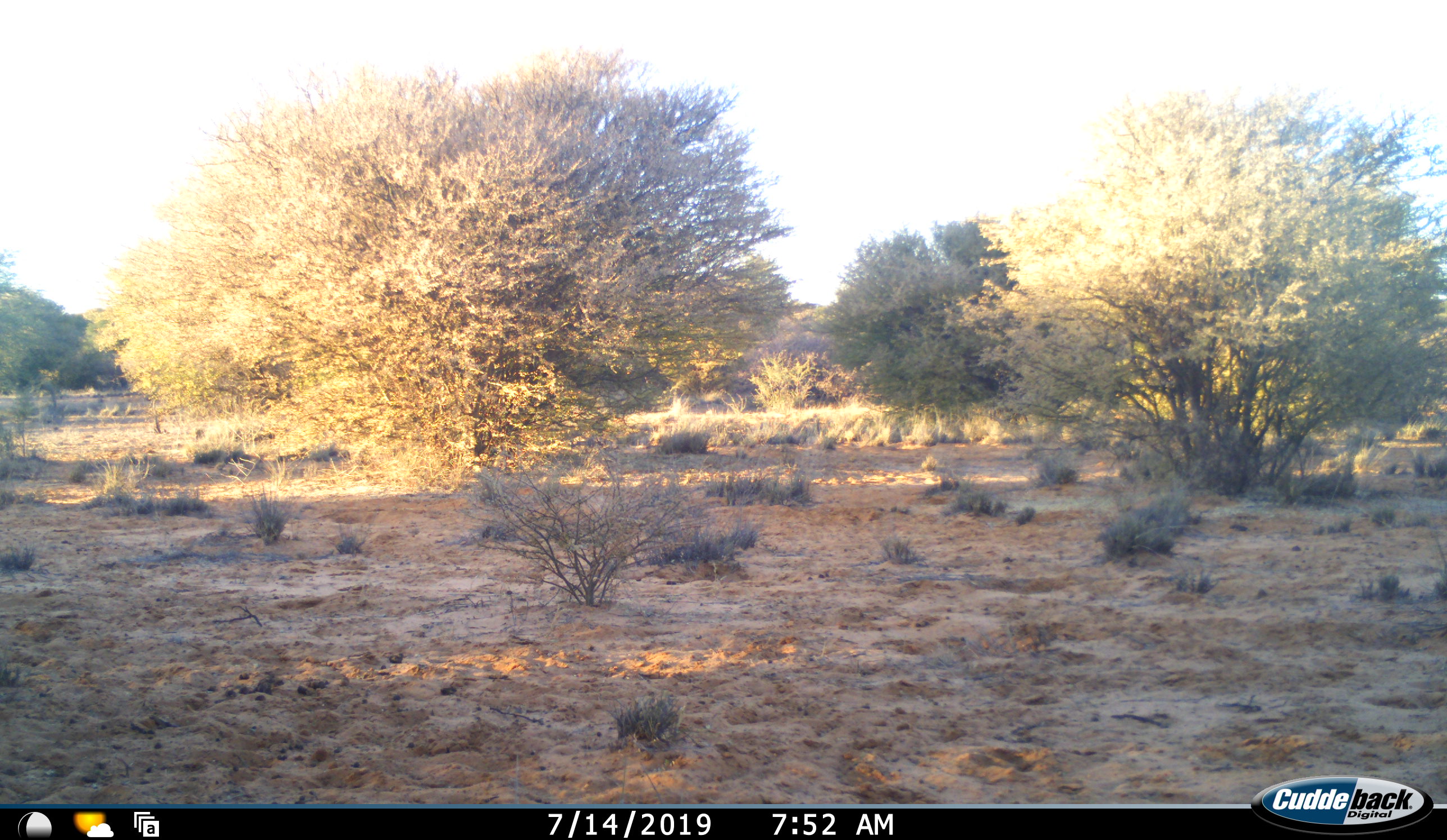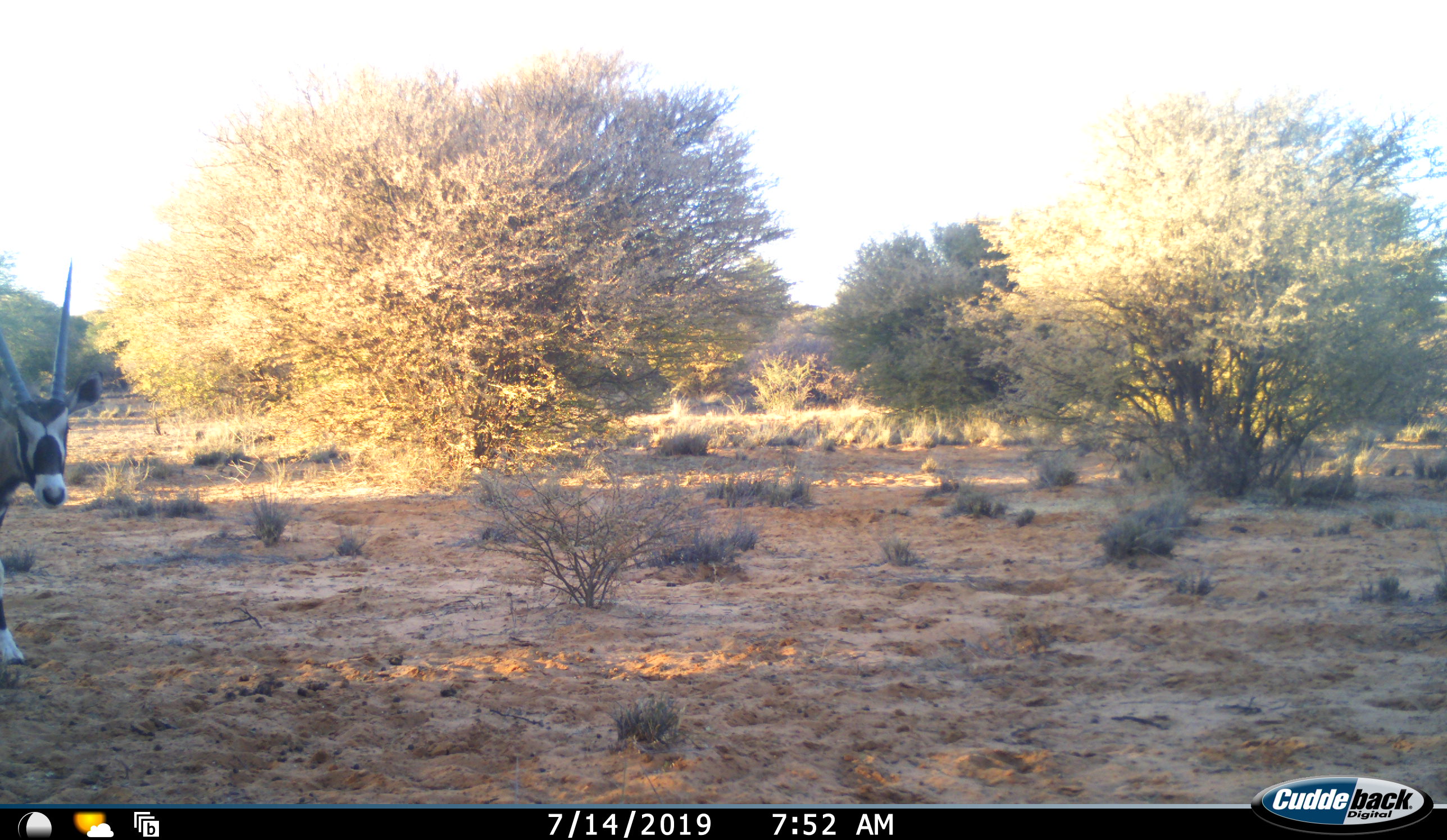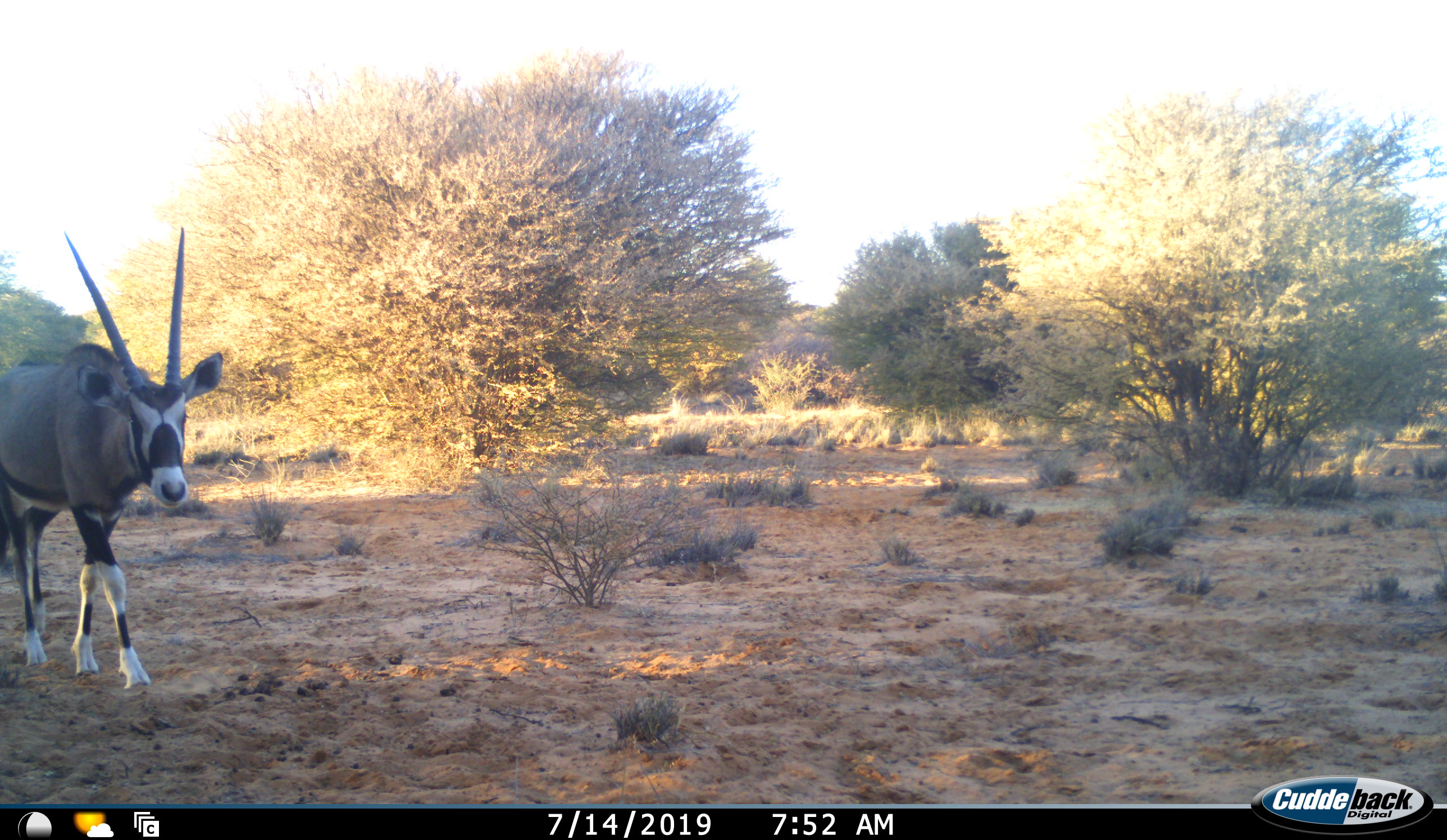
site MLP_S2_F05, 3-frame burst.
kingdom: Animalia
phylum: Chordata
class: Mammalia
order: Artiodactyla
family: Bovidae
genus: Oryx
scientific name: Oryx gazella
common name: gemsbok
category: oryx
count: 1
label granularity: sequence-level